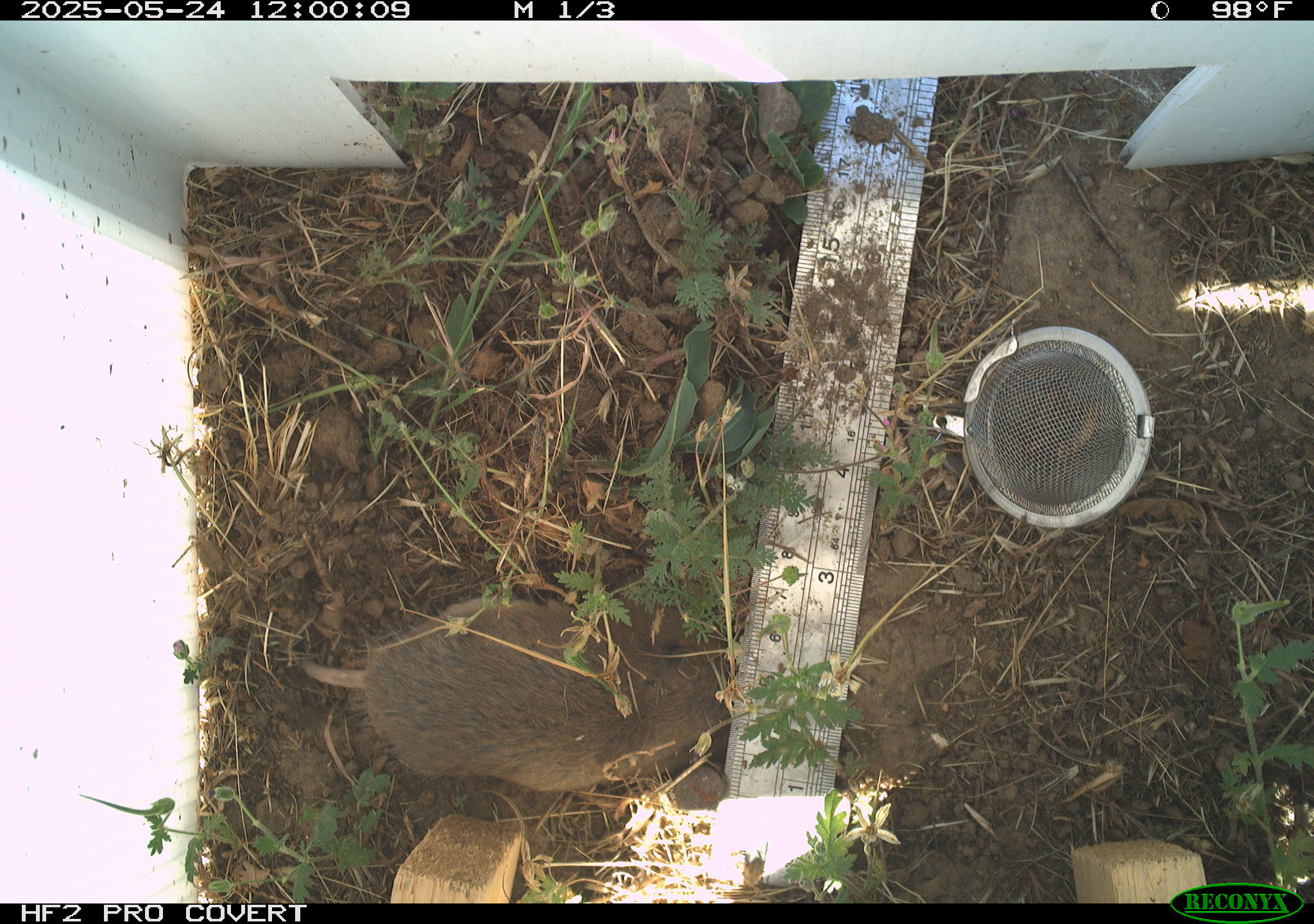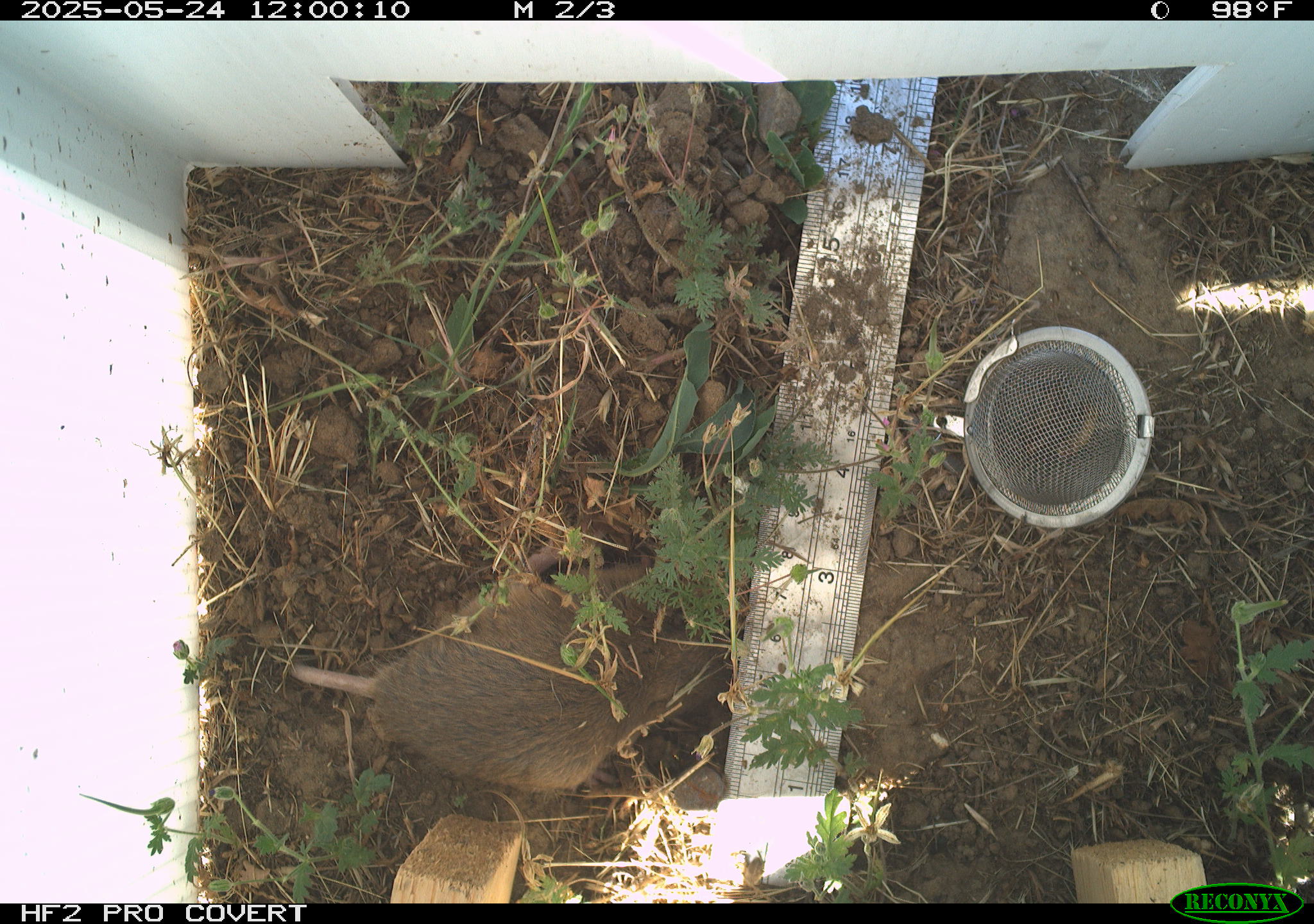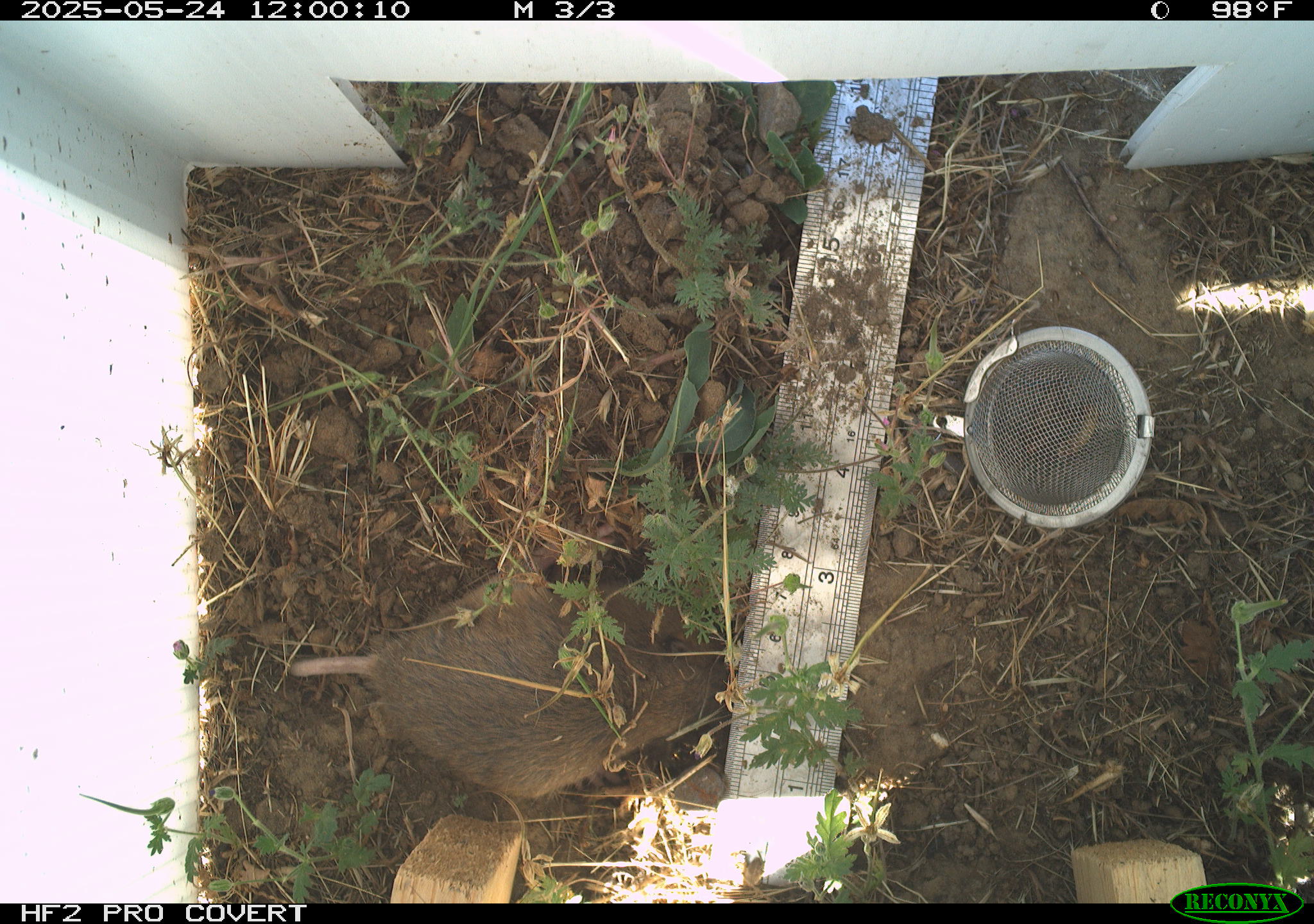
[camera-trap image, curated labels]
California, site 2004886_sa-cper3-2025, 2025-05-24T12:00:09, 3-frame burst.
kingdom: Animalia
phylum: Chordata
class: Mammalia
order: Rodentia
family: Cricetidae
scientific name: Arvicolinae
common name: voles, lemmings, and muskrats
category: arvicolinae subfamily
Arvicolinae subfamily (voles, lemmings, and muskrats) (Arvicolinae).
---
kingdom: Animalia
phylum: Chordata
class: Mammalia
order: Rodentia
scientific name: Rodentia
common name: rodent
Rodent (Rodentia).